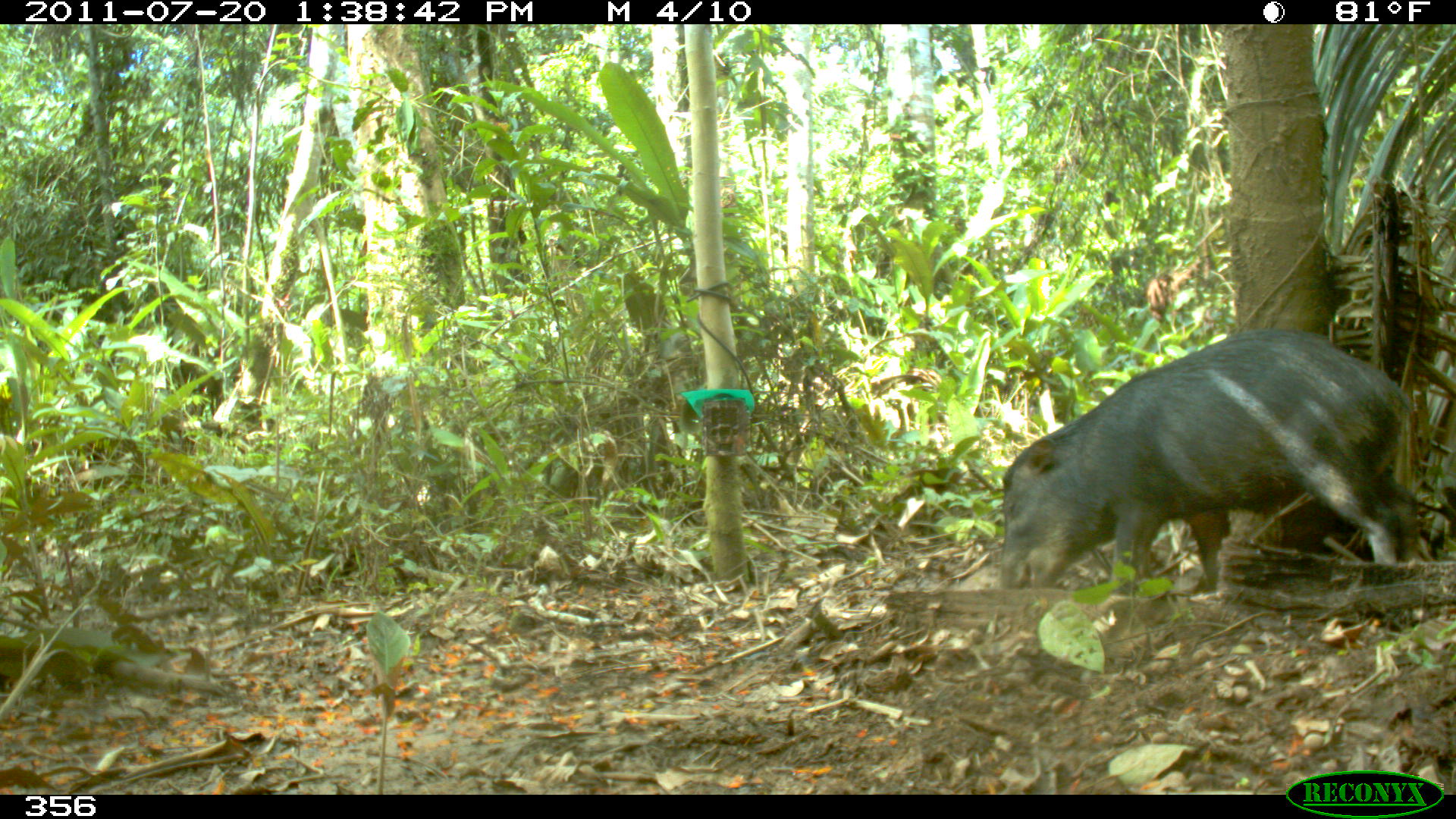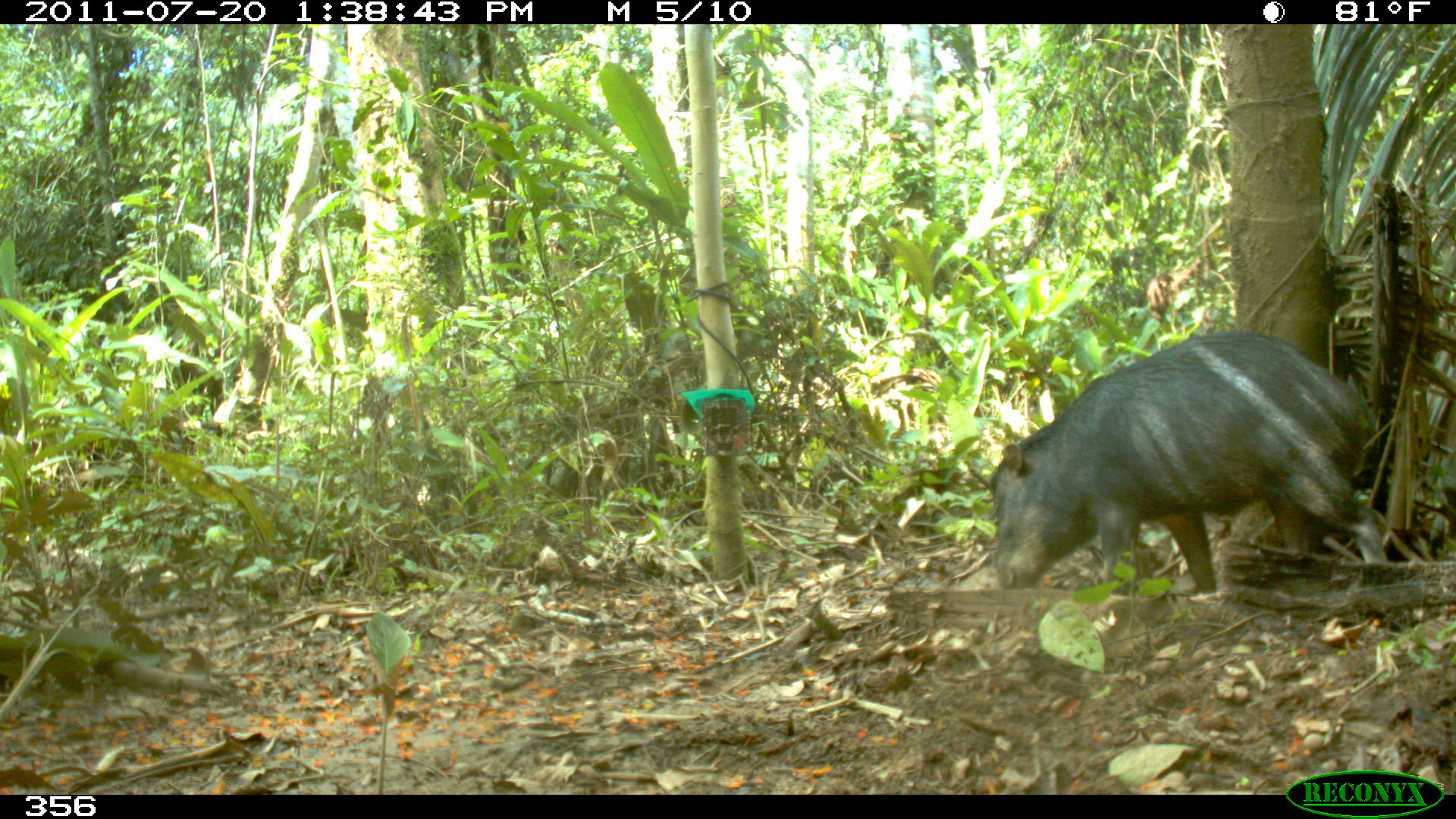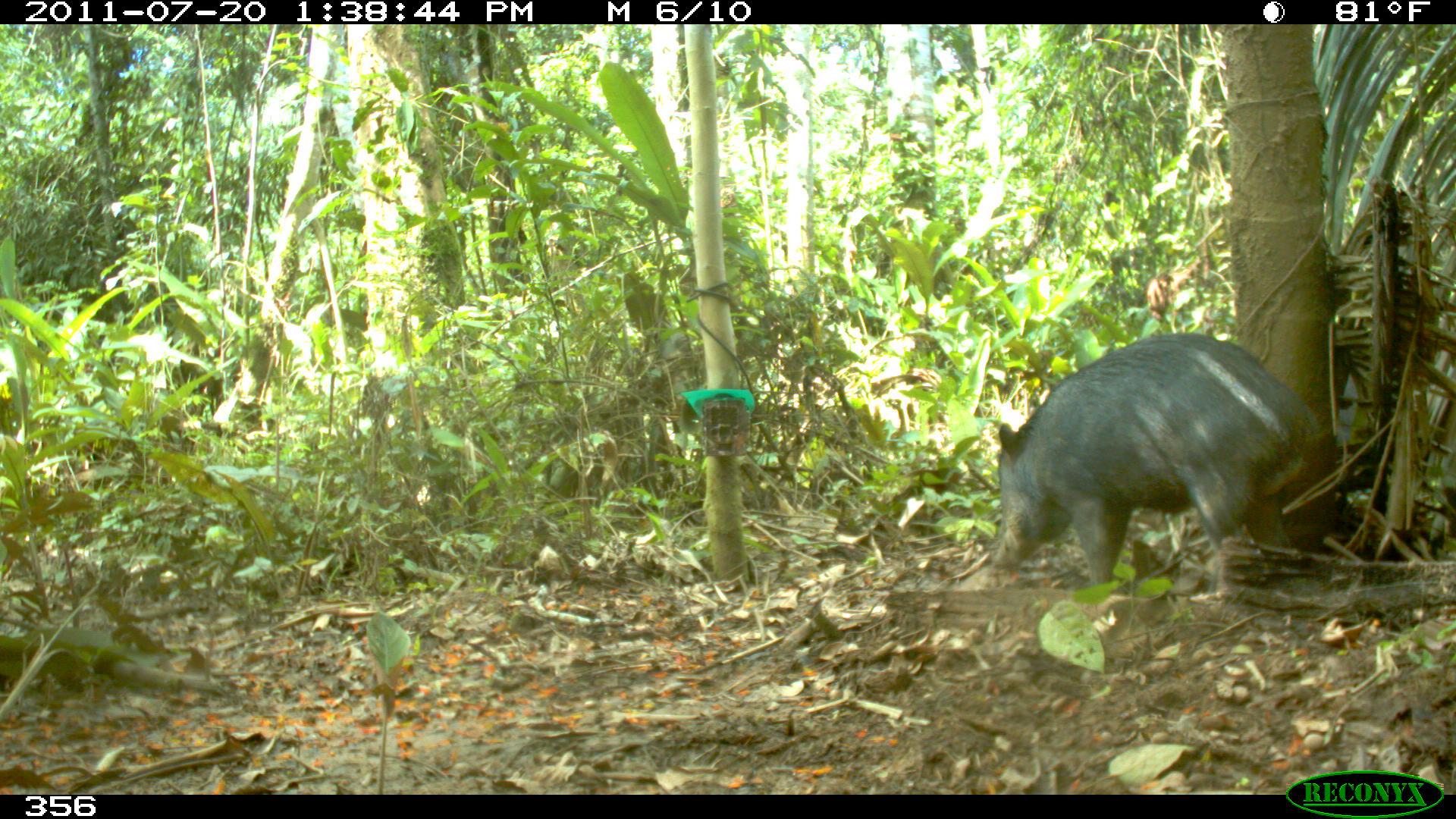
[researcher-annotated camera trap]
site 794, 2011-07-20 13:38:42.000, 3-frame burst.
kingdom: Animalia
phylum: Chordata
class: Mammalia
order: Artiodactyla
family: Tayassuidae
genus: Tayassu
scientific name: Tayassu pecari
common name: white-lipped peccary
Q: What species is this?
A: Tayassu pecari (white-lipped peccary).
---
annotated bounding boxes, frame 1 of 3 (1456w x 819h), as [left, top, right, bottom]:
tayassu pecari: [1000, 327, 1416, 593]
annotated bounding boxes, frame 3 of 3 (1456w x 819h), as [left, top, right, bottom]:
tayassu pecari: [989, 332, 1319, 589]